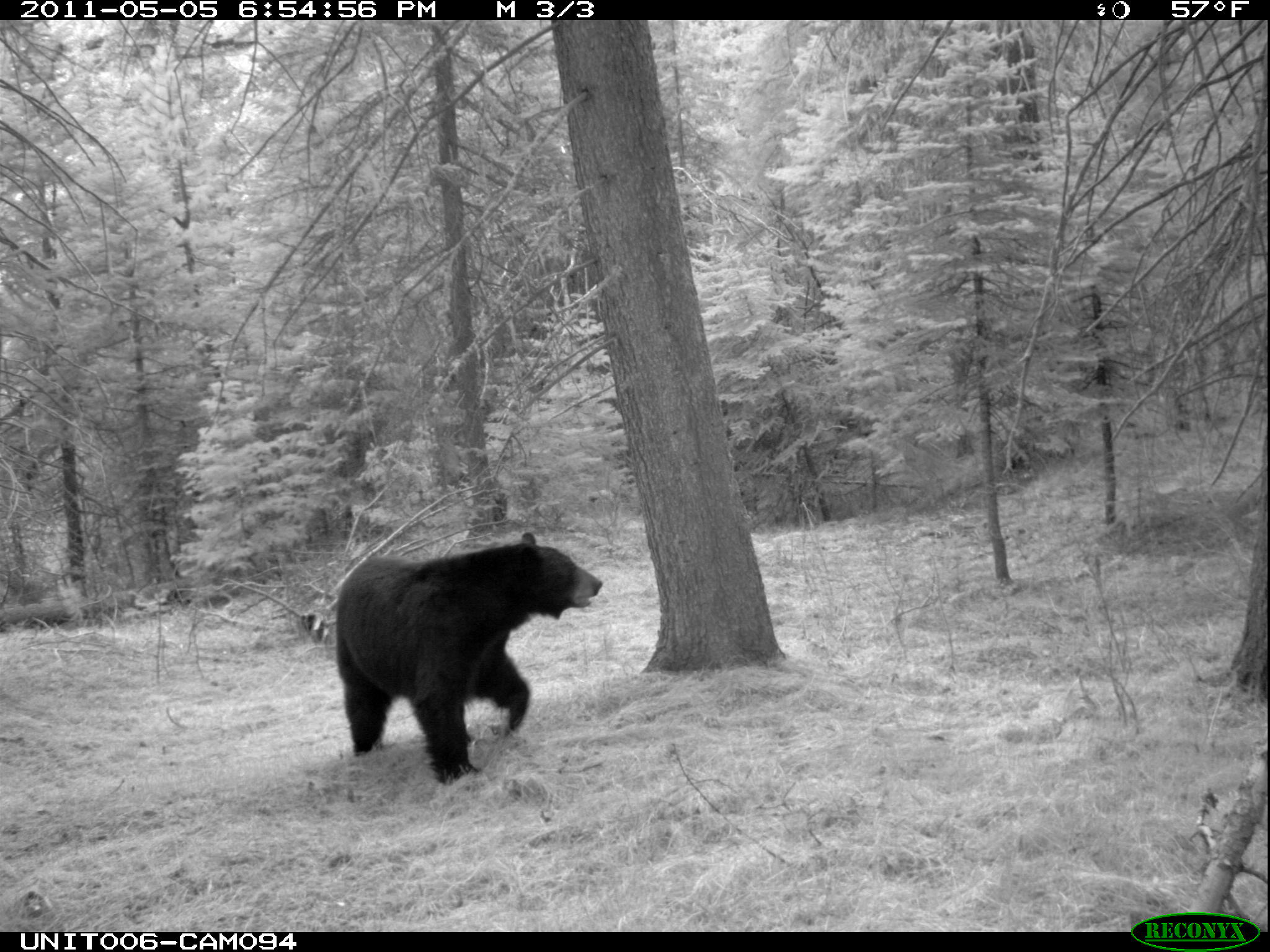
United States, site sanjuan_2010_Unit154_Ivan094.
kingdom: Animalia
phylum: Chordata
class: Mammalia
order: Carnivora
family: Ursidae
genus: Ursus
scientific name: Ursus americanus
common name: american black bear